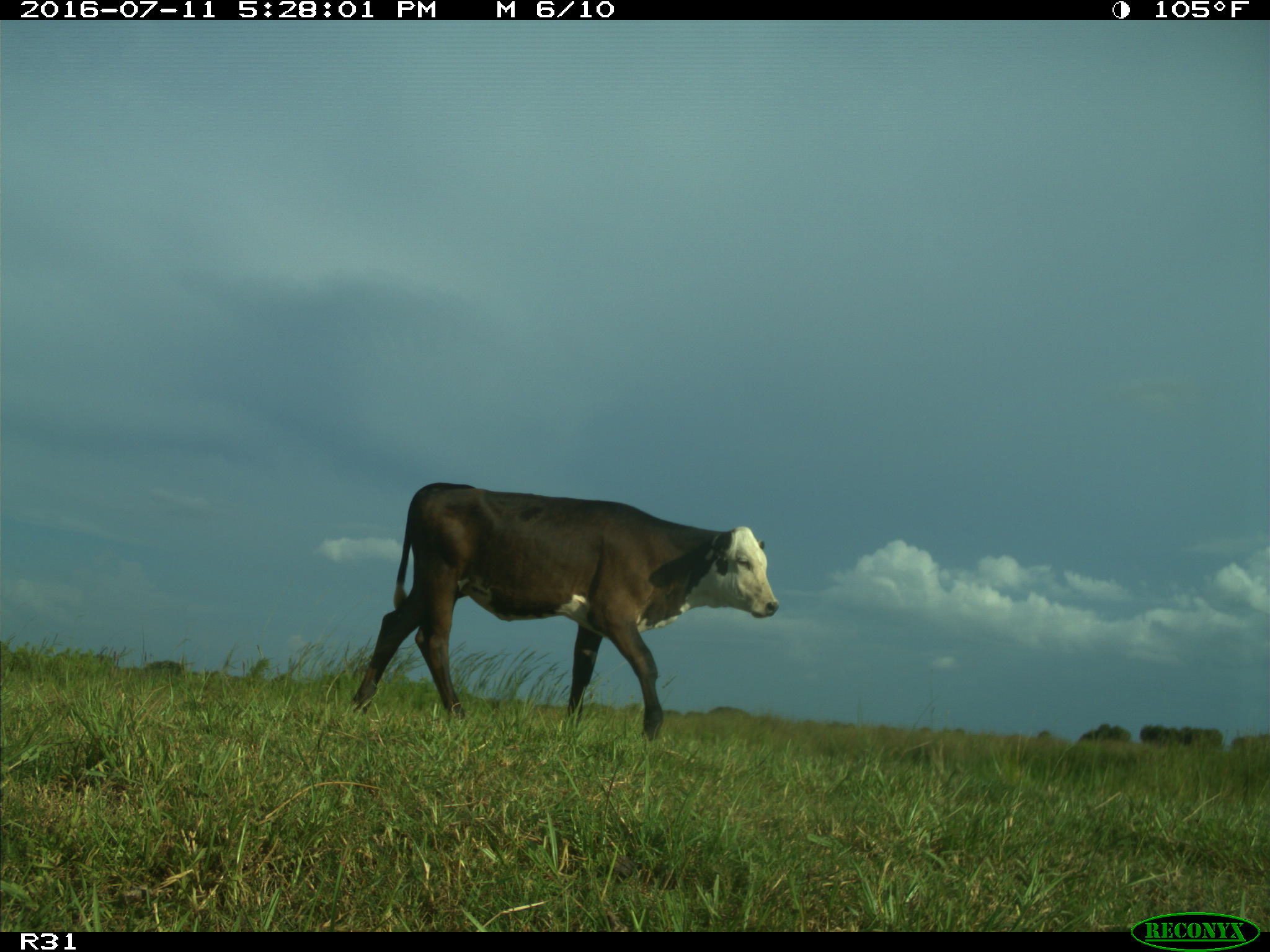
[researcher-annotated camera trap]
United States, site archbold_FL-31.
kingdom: Animalia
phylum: Chordata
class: Mammalia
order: Artiodactyla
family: Bovidae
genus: Bos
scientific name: Bos taurus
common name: domestic cow